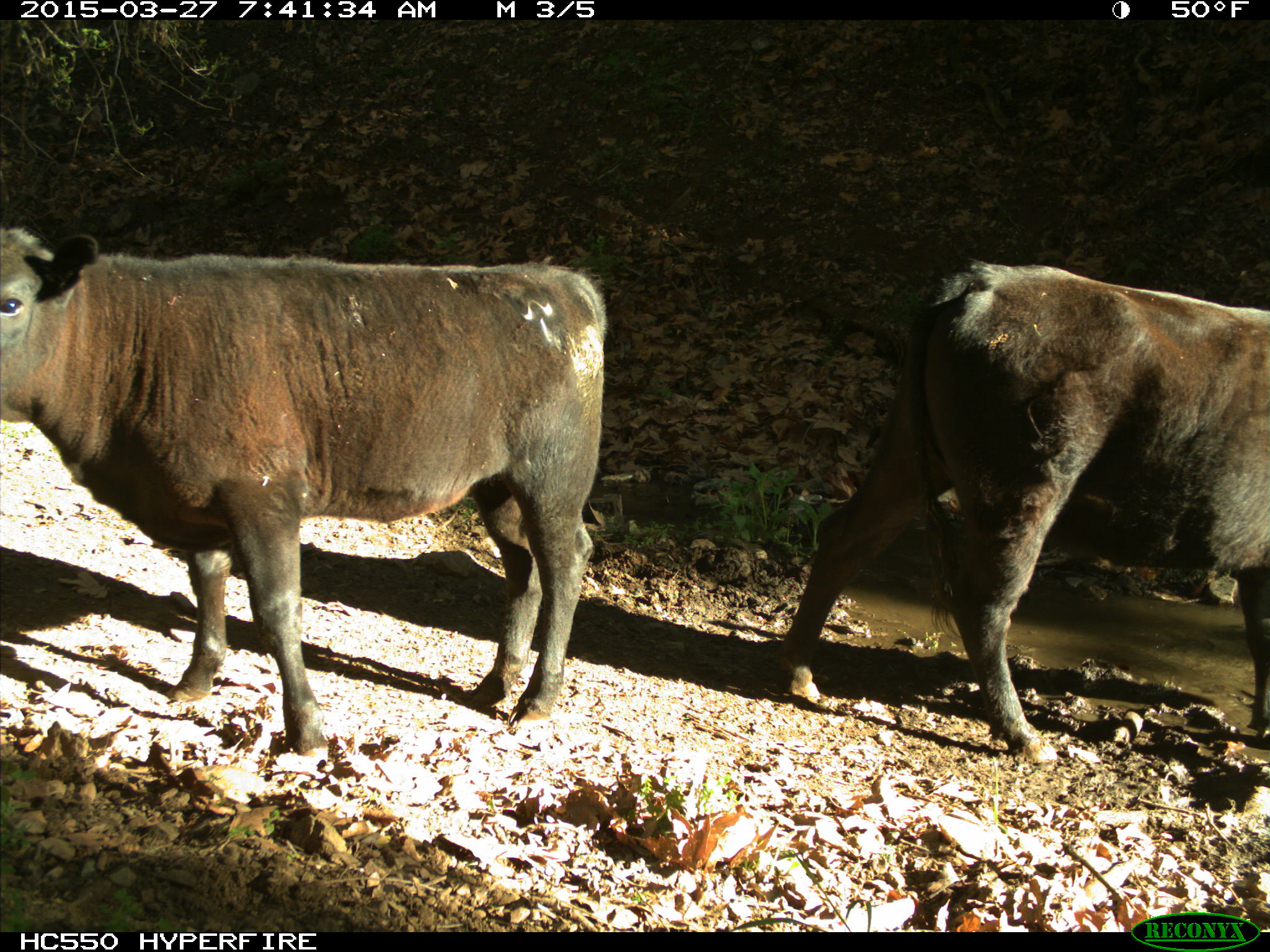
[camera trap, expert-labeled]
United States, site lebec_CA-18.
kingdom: Animalia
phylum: Chordata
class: Mammalia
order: Artiodactyla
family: Bovidae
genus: Bos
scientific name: Bos taurus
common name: domestic cow